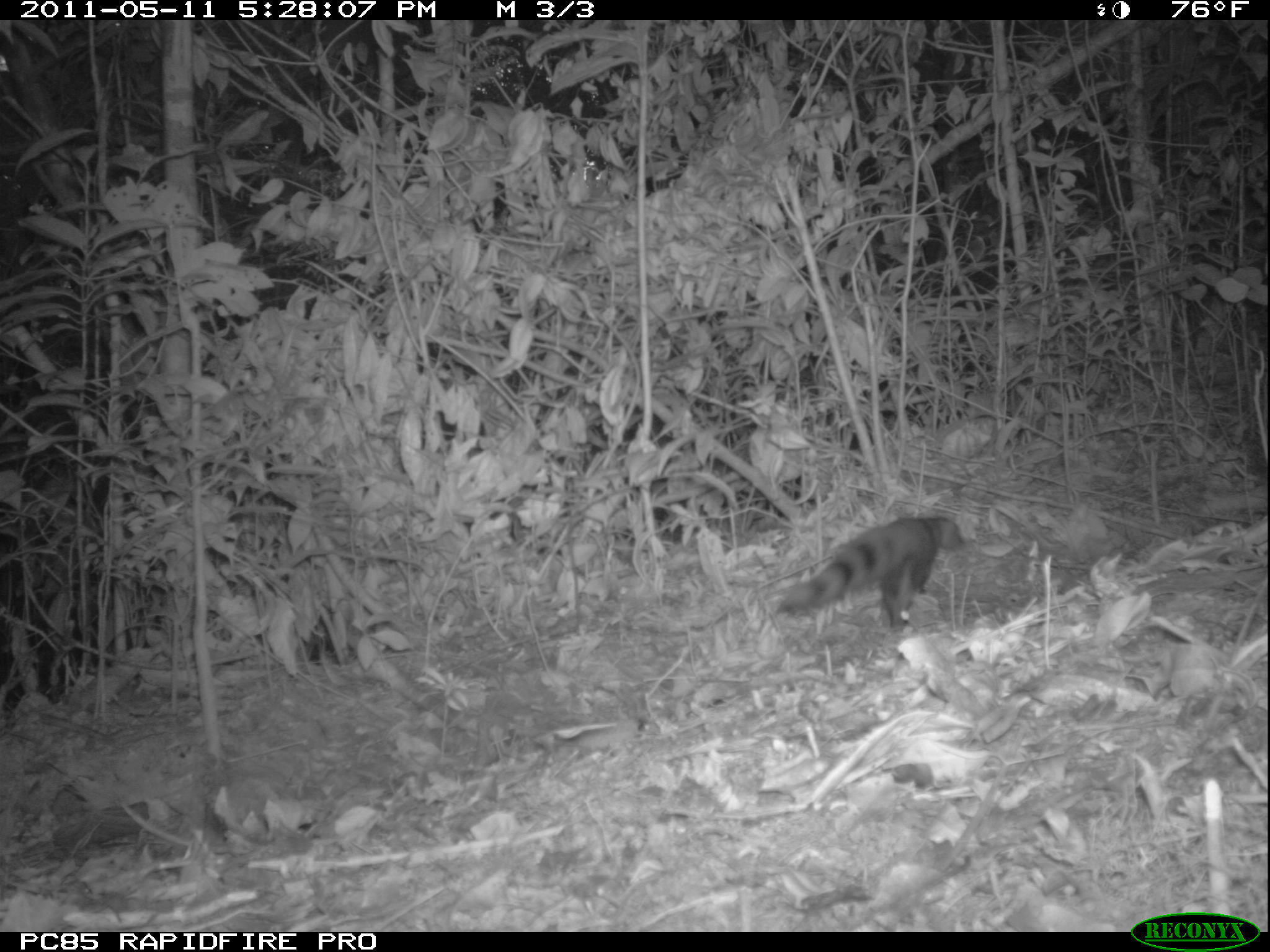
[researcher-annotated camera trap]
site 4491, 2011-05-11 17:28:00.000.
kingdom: Animalia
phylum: Chordata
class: Mammalia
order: Carnivora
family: Eupleridae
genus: Galidia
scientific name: Galidia elegans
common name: ring-tailed vontsira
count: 2